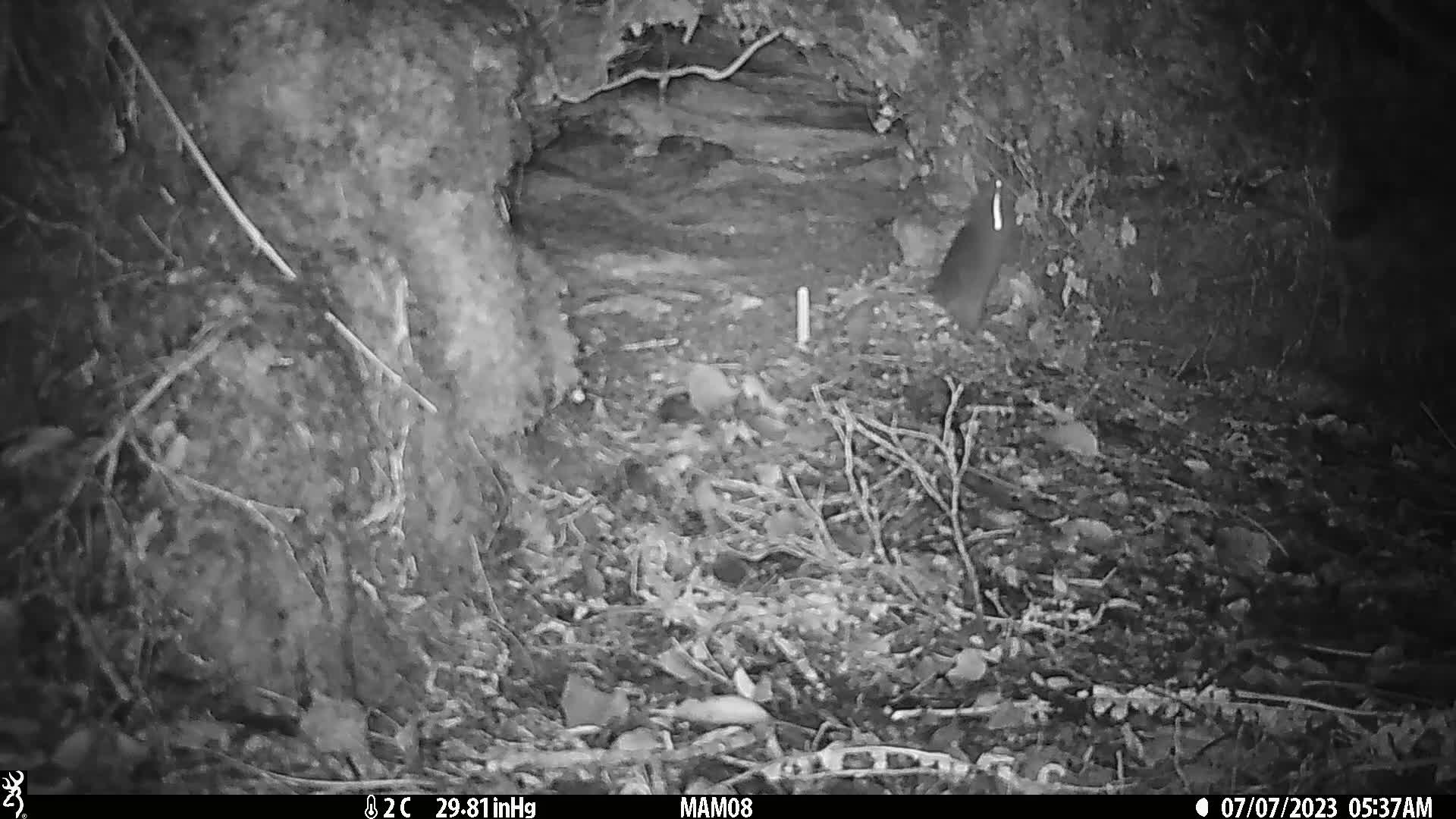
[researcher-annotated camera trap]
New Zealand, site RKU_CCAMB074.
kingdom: Animalia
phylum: Chordata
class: Mammalia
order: Rodentia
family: Muridae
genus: Rattus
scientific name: Rattus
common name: rat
Rat (Rattus).